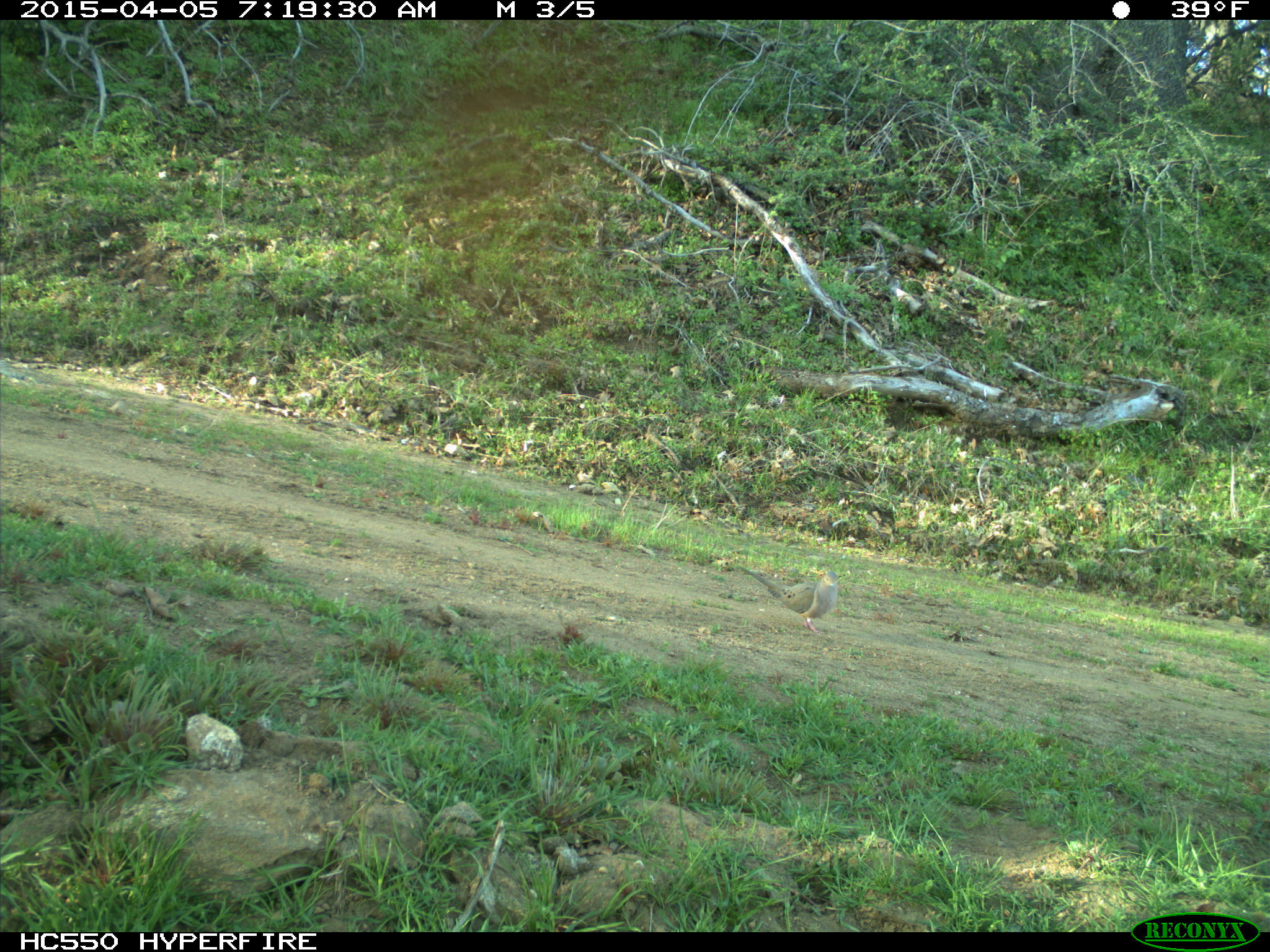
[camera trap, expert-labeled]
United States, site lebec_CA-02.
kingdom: Animalia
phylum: Chordata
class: Aves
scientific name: Aves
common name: birds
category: unidentified bird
Unidentified bird (birds) (Aves).